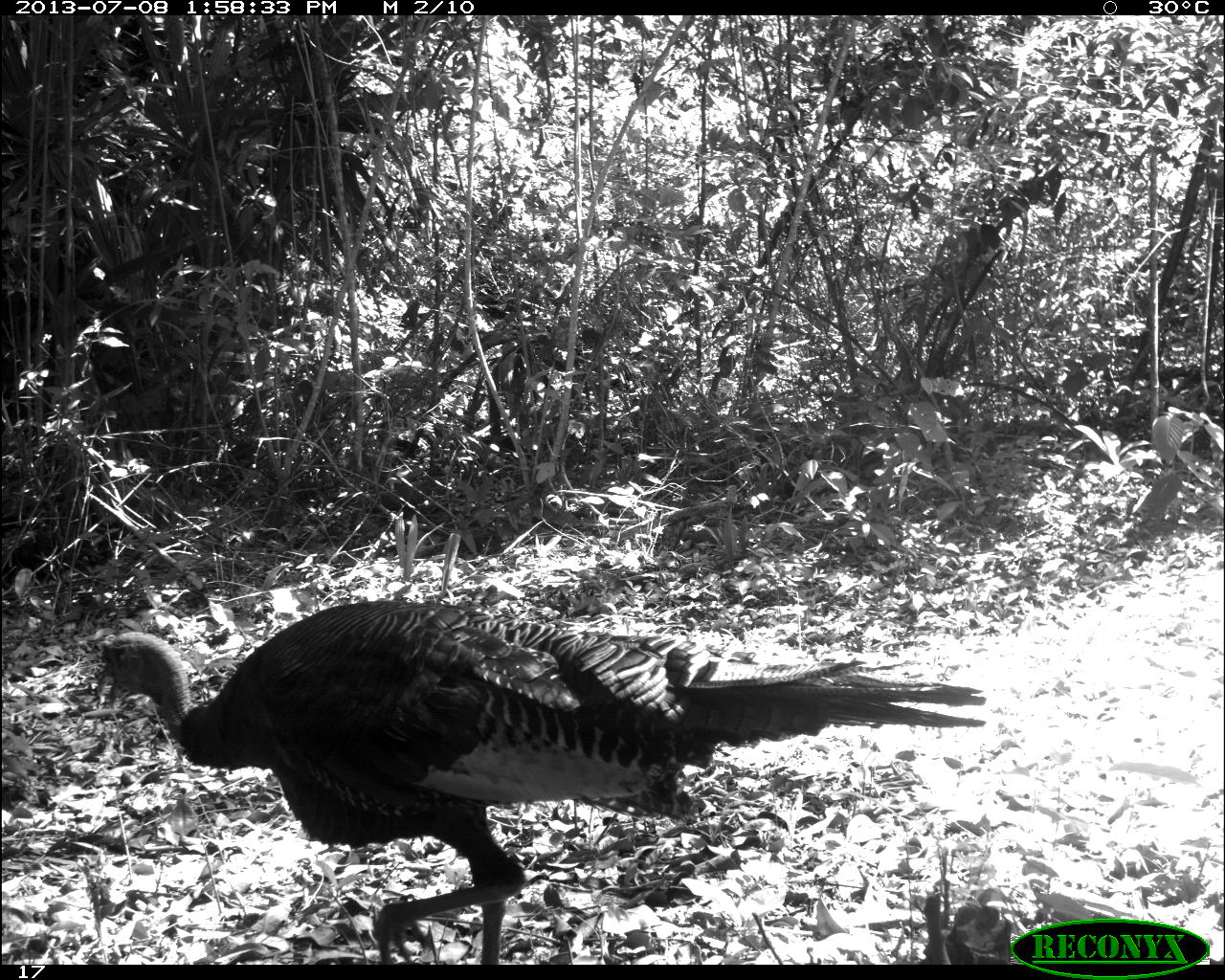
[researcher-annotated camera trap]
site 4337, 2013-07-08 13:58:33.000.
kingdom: Animalia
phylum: Chordata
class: Aves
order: Galliformes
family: Phasianidae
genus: Meleagris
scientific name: Meleagris ocellata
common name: ocellated turkey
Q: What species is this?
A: Meleagris ocellata (ocellated turkey).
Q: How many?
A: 2.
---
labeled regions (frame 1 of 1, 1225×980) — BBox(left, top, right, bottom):
meleagris ocellata: BBox(89, 597, 981, 960)